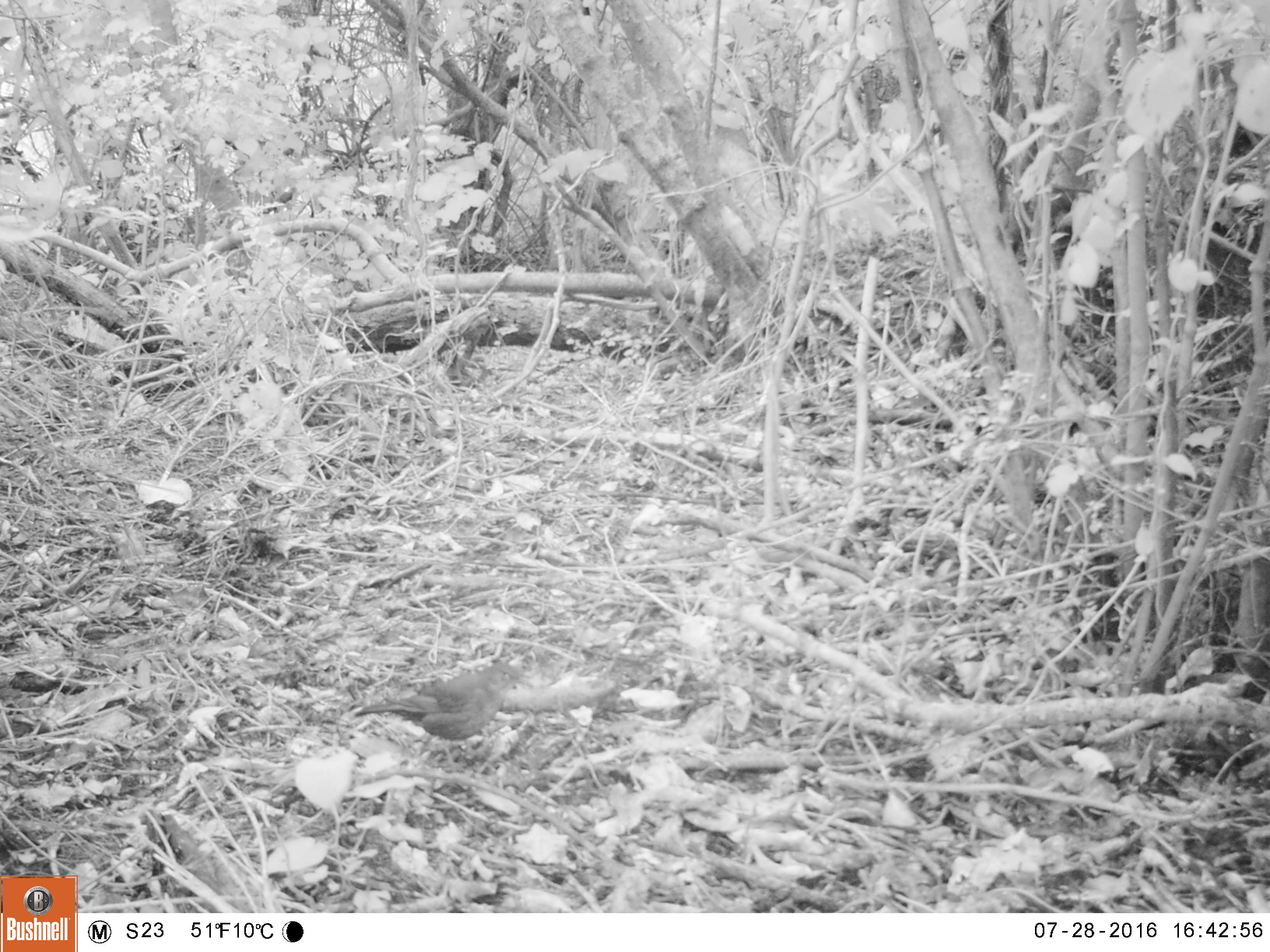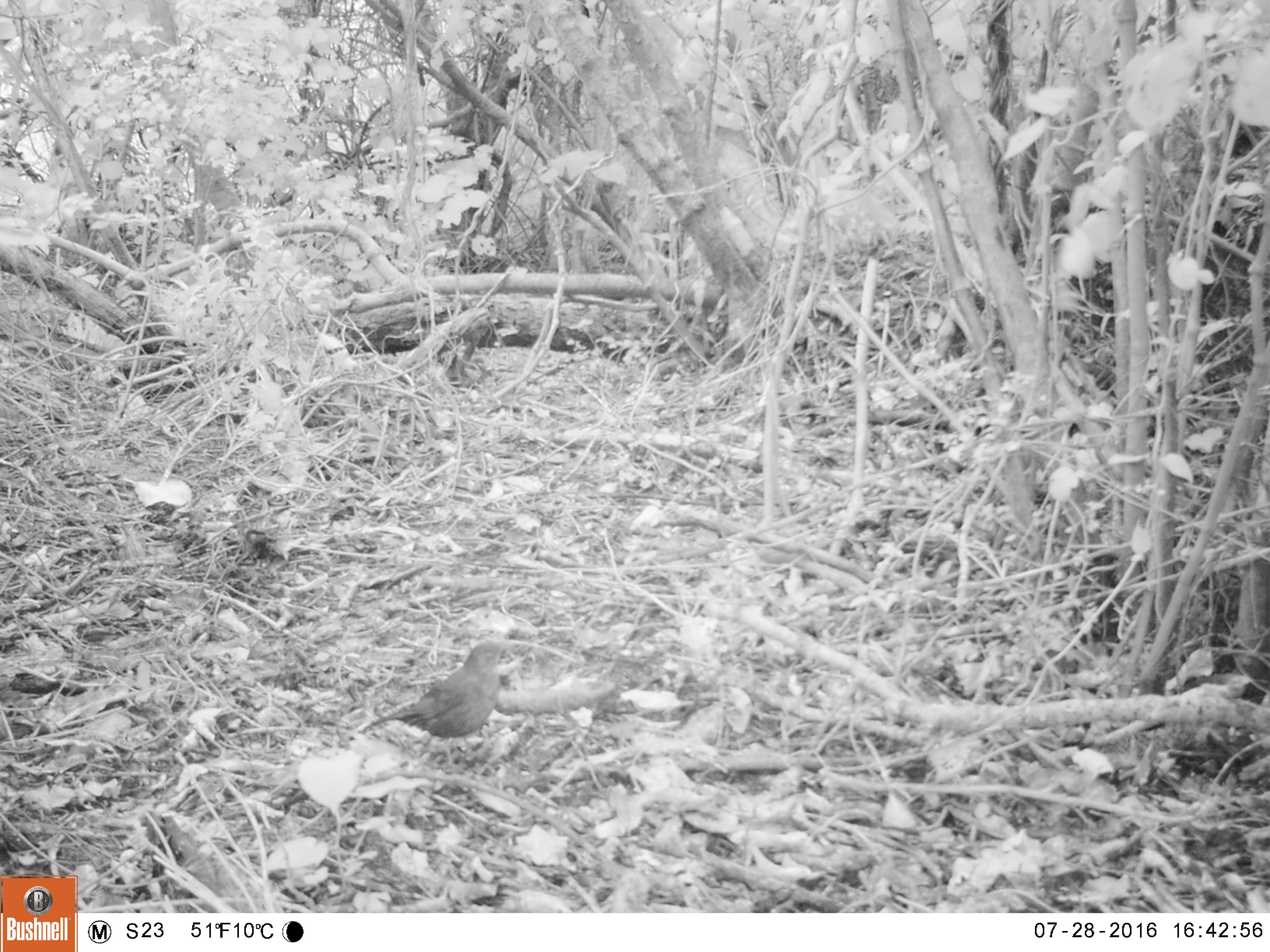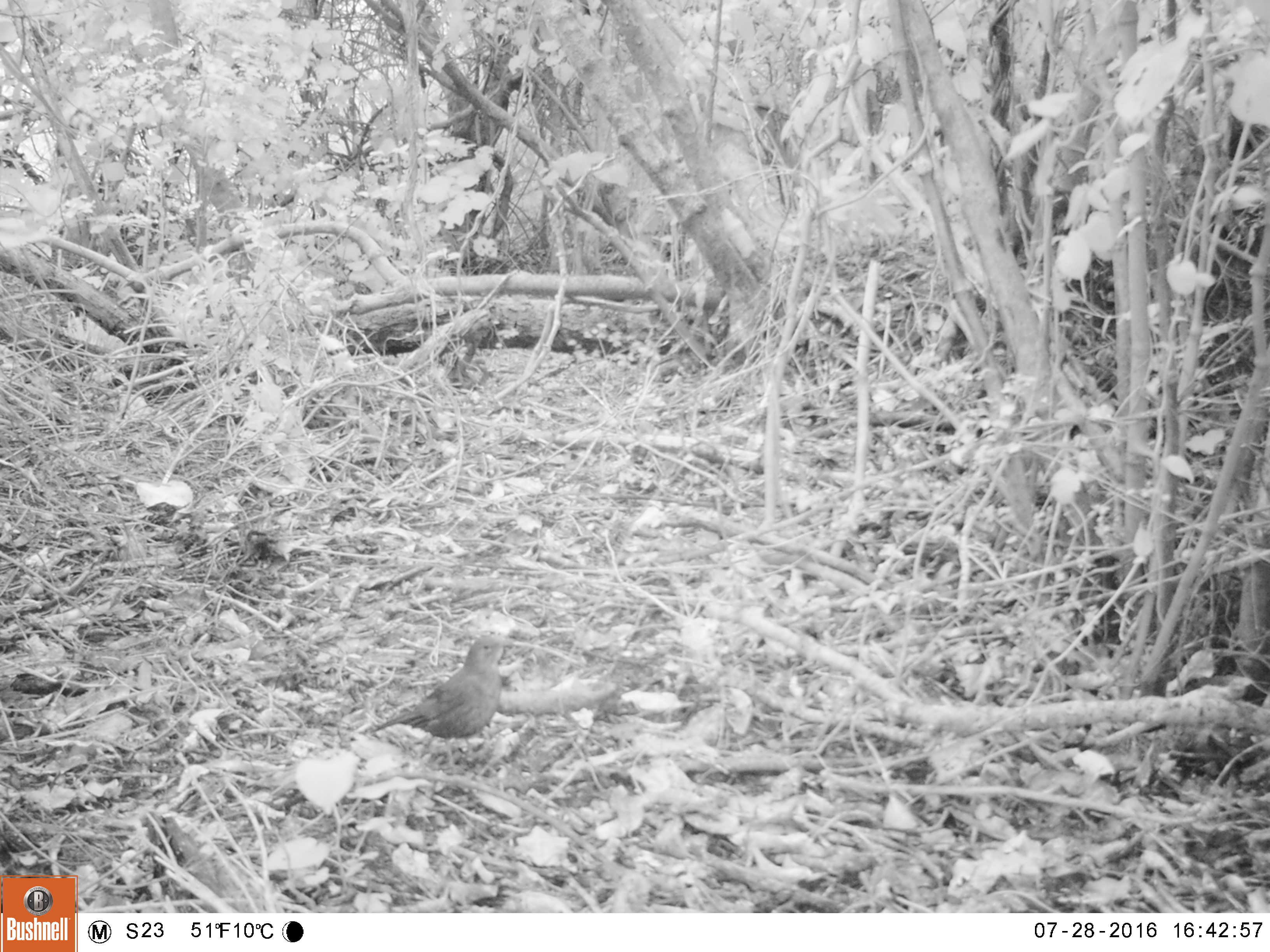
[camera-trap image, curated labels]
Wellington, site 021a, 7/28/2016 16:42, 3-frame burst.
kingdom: Animalia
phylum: Chordata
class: Aves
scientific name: Aves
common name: bird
Bird (Aves).